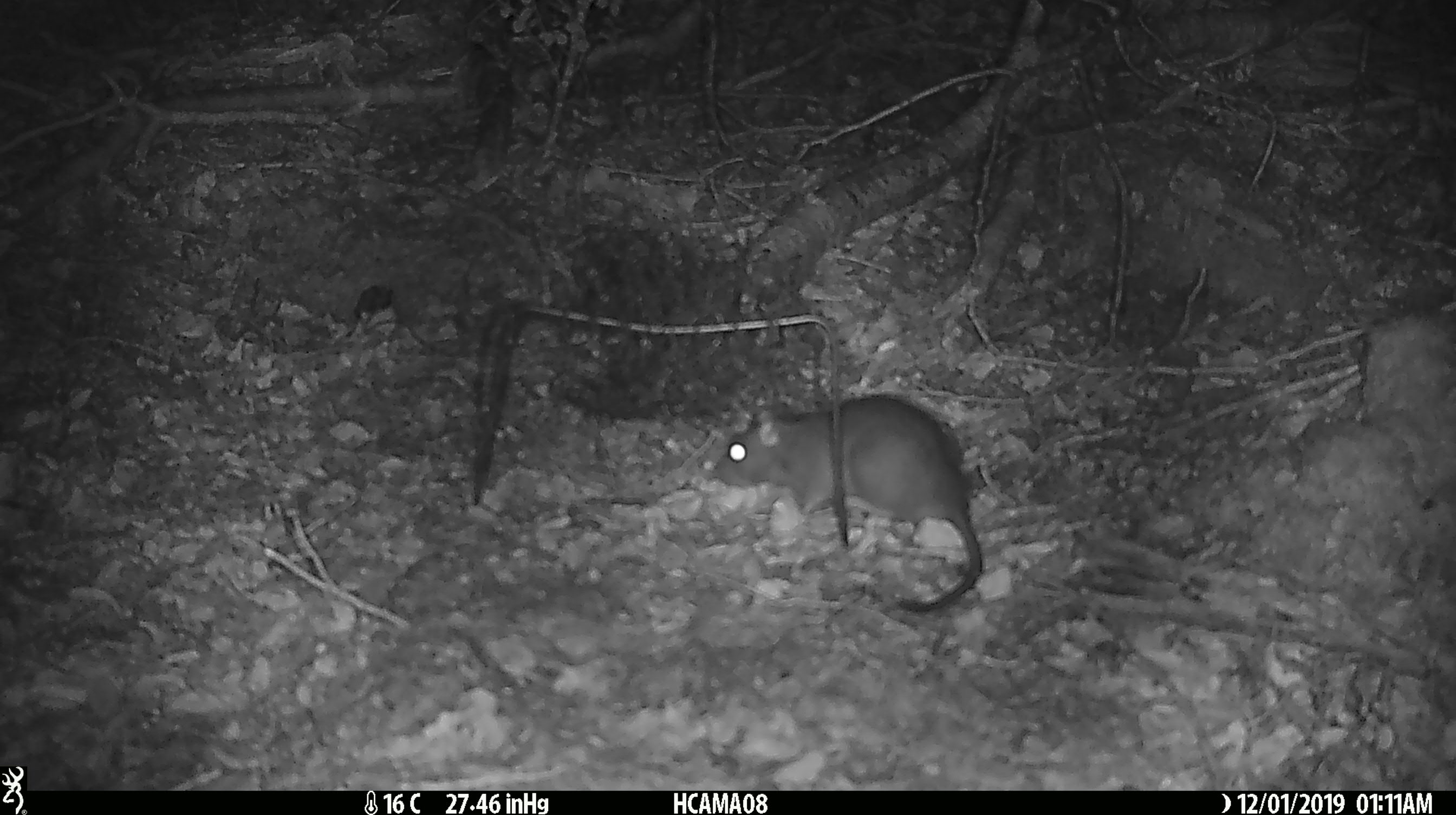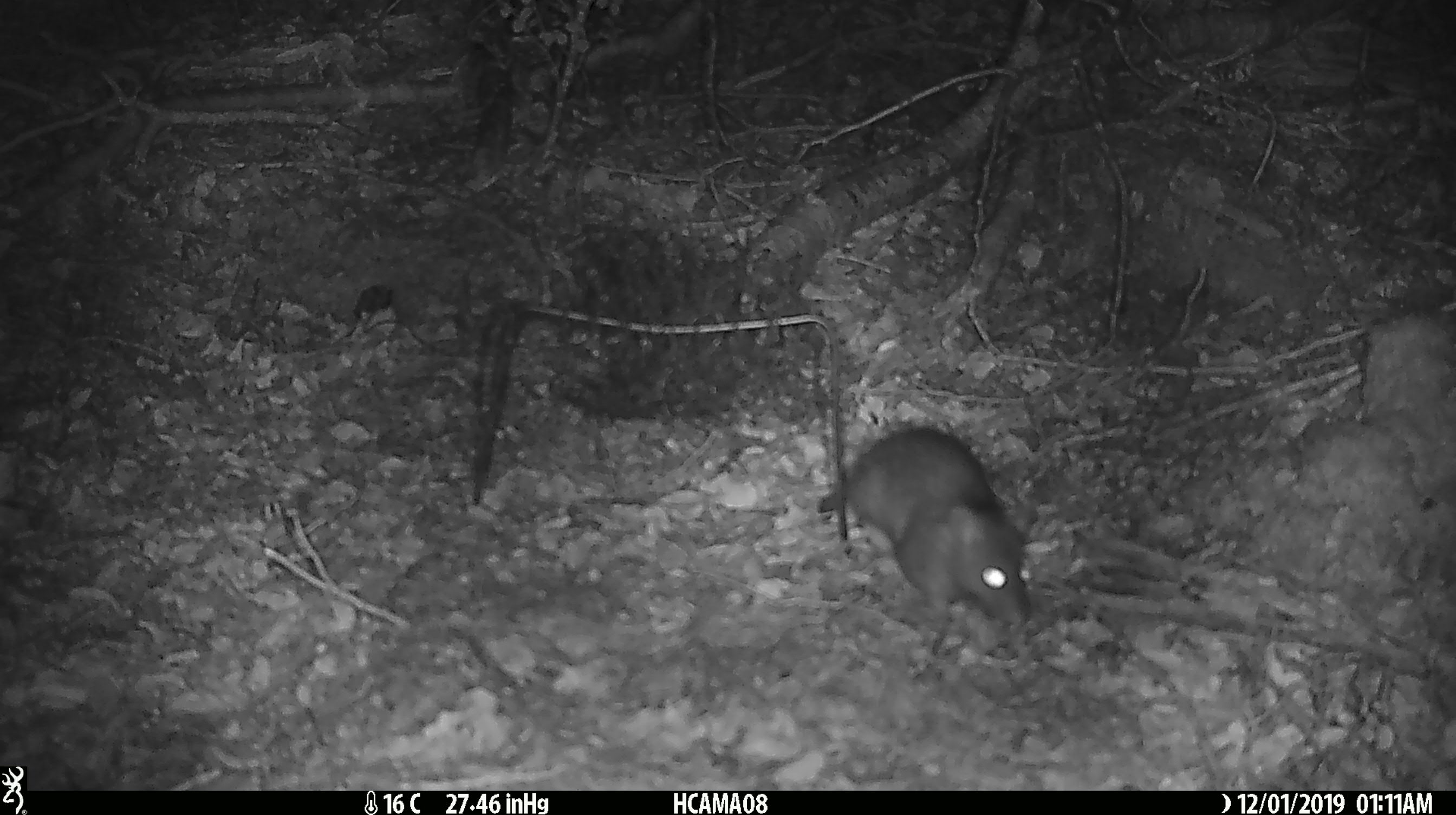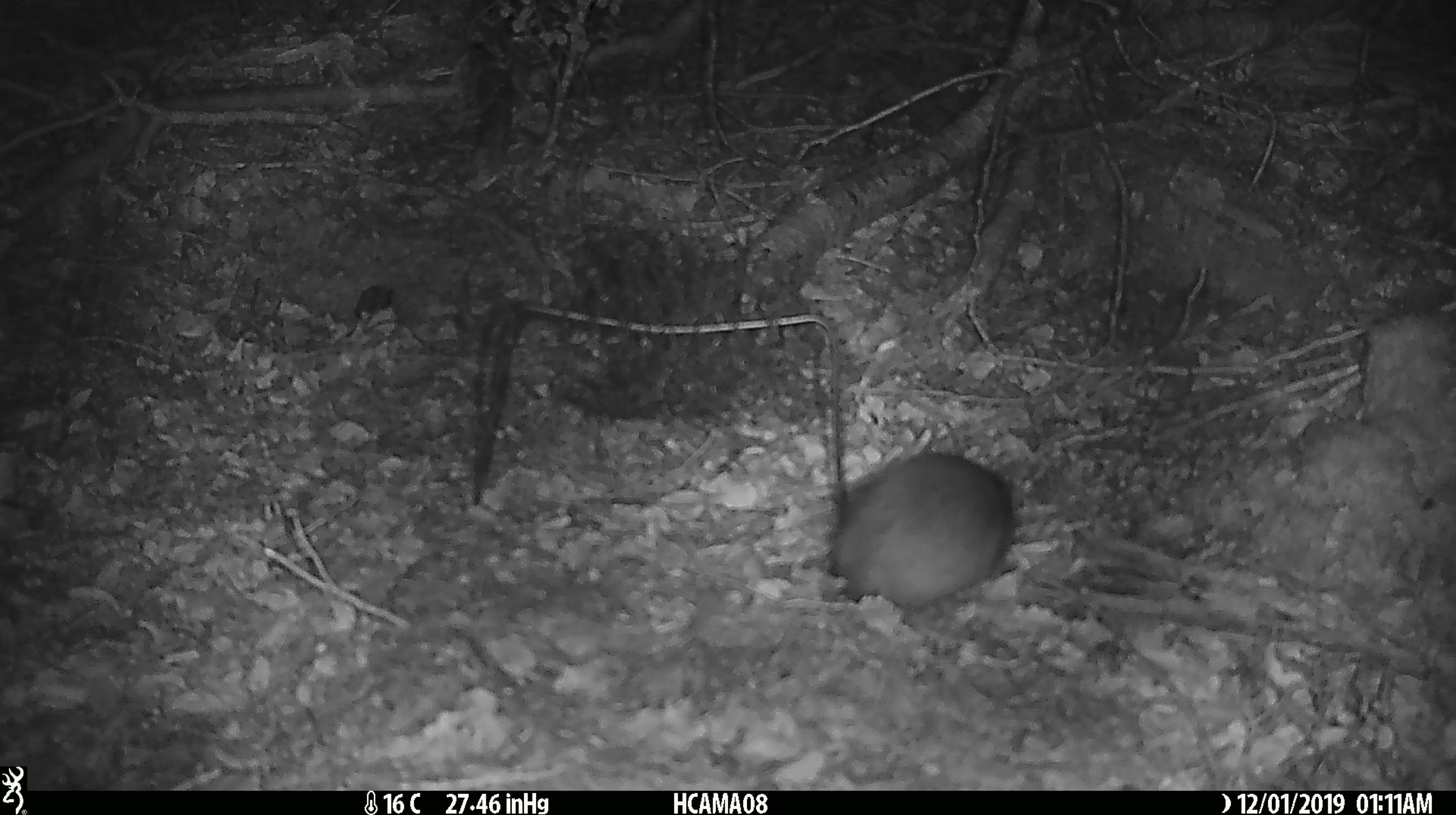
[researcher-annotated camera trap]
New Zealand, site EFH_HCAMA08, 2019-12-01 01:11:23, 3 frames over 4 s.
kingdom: Animalia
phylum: Chordata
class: Mammalia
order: Rodentia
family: Muridae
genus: Rattus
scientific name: Rattus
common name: rat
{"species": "rat (Rattus)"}